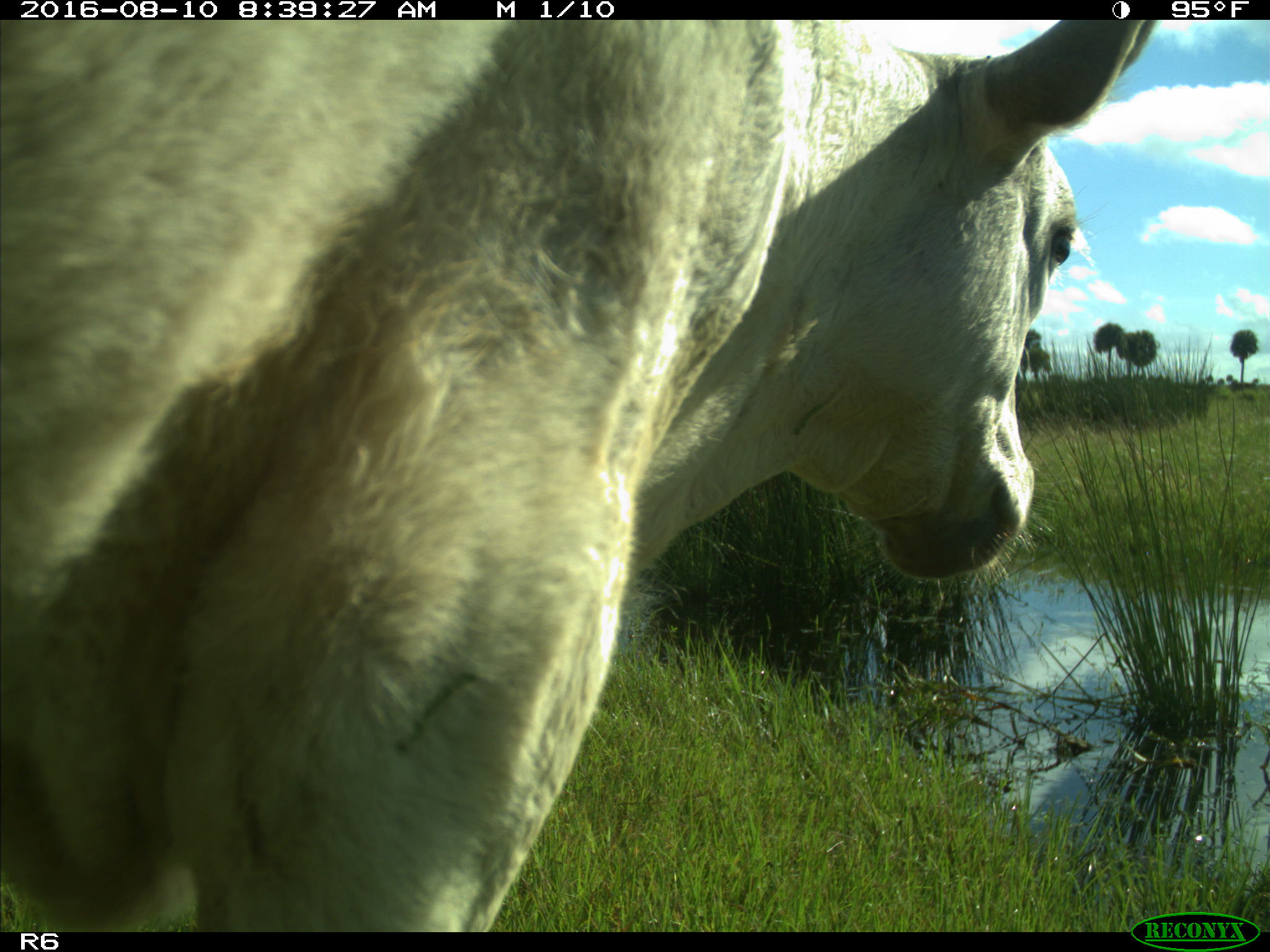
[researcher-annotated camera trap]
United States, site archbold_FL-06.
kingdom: Animalia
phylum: Chordata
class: Mammalia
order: Artiodactyla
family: Bovidae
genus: Bos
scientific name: Bos taurus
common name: domestic cow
Bos taurus (domestic cow).